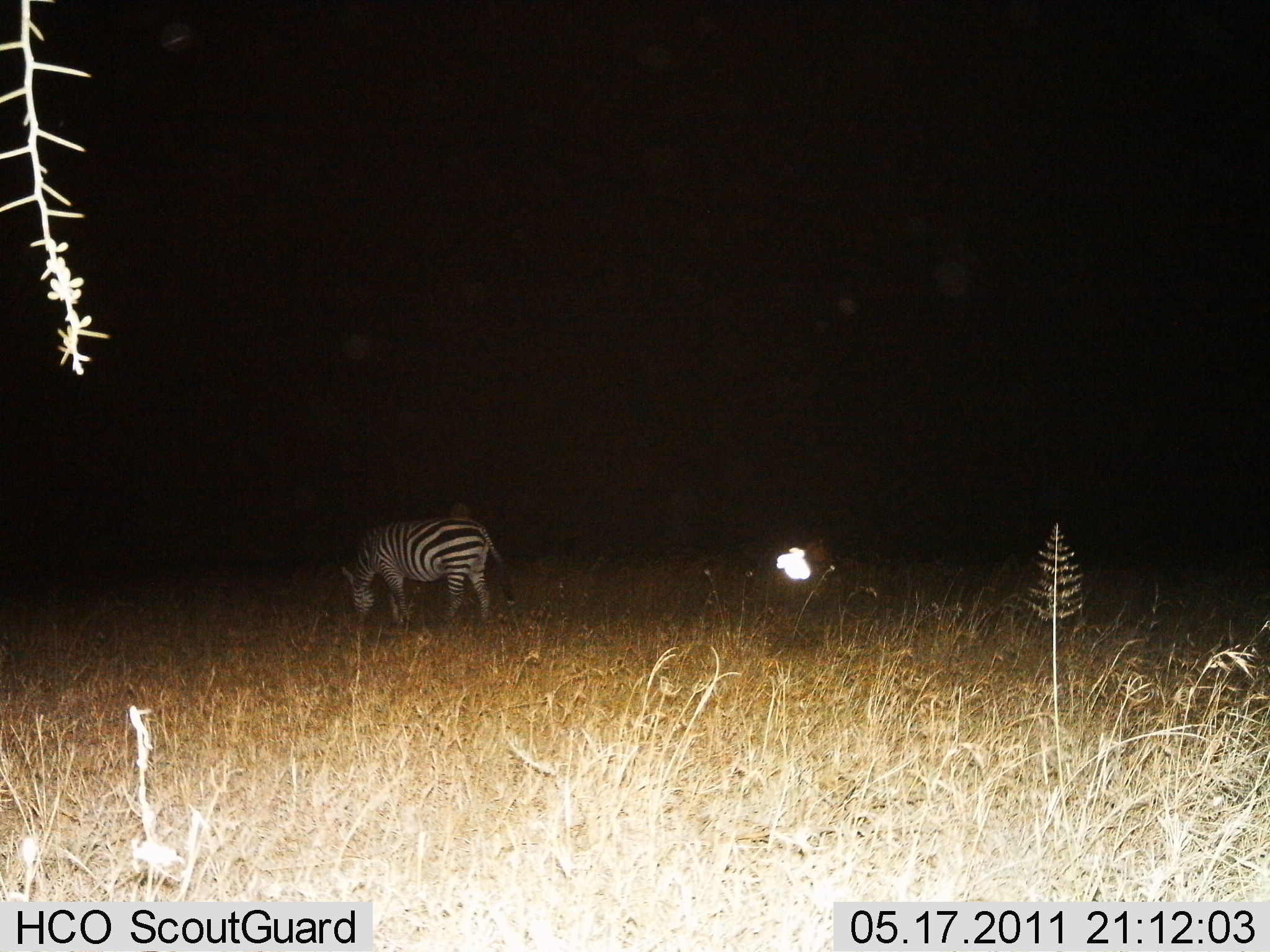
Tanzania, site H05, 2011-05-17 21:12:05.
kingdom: Animalia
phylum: Chordata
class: Mammalia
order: Perissodactyla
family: Equidae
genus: Equus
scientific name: Equus quagga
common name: plains zebra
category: zebra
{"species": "zebra (plains zebra) (Equus quagga)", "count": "1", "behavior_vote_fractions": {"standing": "42%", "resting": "0%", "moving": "0%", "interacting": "0%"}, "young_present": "0%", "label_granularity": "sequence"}